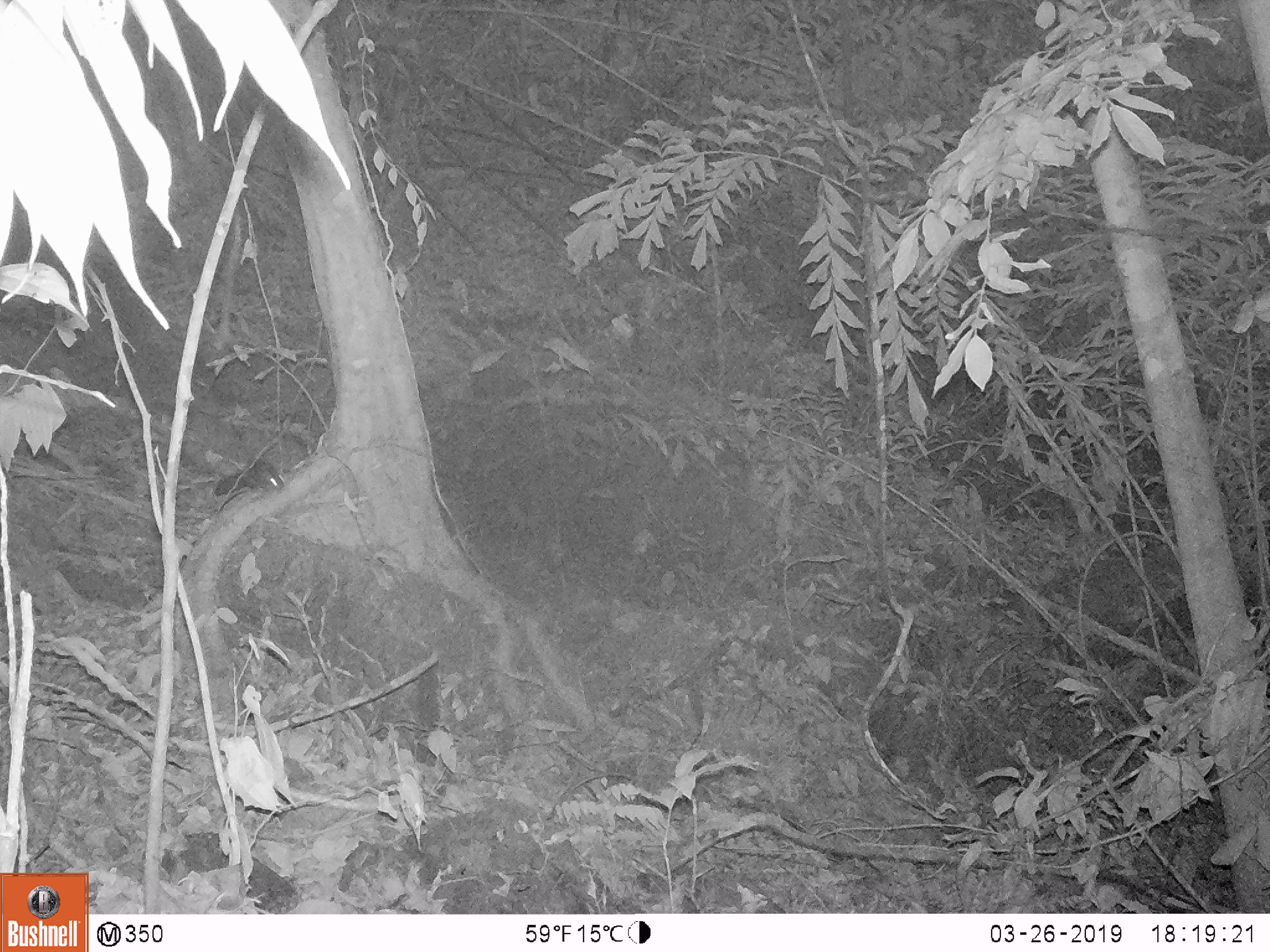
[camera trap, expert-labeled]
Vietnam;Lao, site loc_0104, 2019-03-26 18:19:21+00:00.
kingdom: Animalia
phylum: Chordata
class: Mammalia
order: Rodentia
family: Sciuridae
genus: Sciurus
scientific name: Sciurus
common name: squirrel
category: unidentified squirrel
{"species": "unidentified squirrel (squirrel) (Sciurus)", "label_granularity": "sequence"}